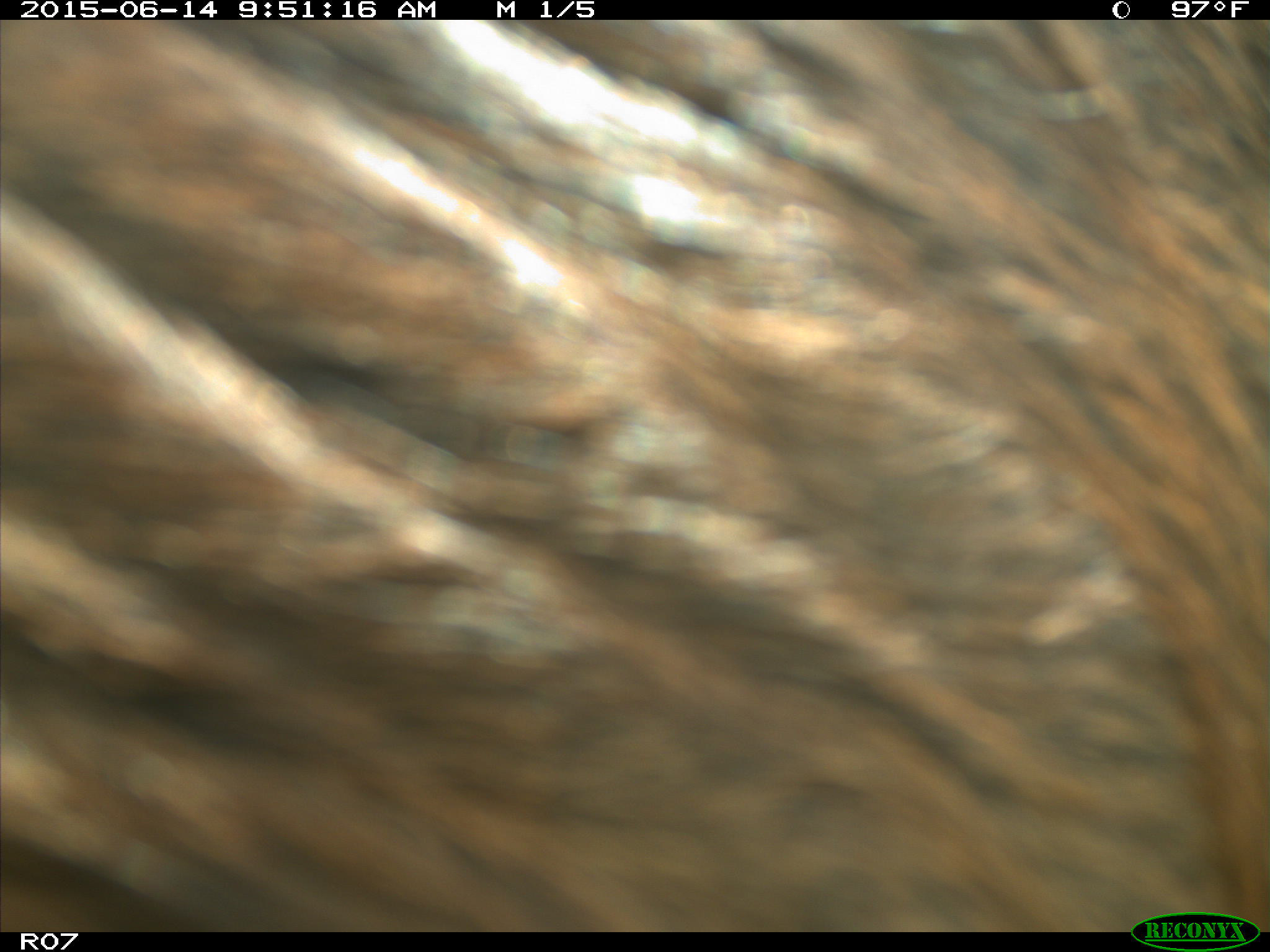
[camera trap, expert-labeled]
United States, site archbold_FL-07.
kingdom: Animalia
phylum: Chordata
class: Mammalia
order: Artiodactyla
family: Bovidae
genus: Bos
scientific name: Bos taurus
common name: domestic cow